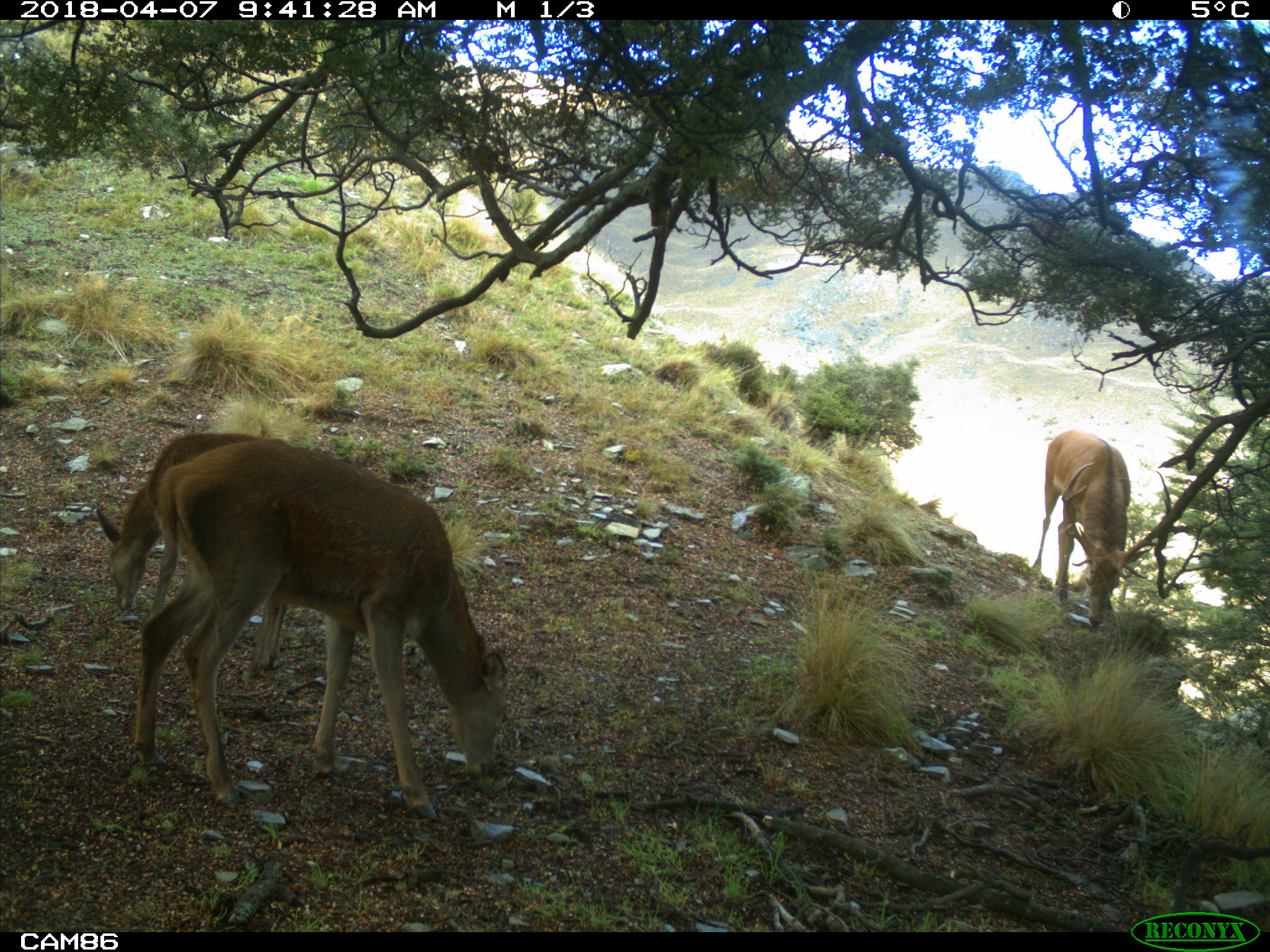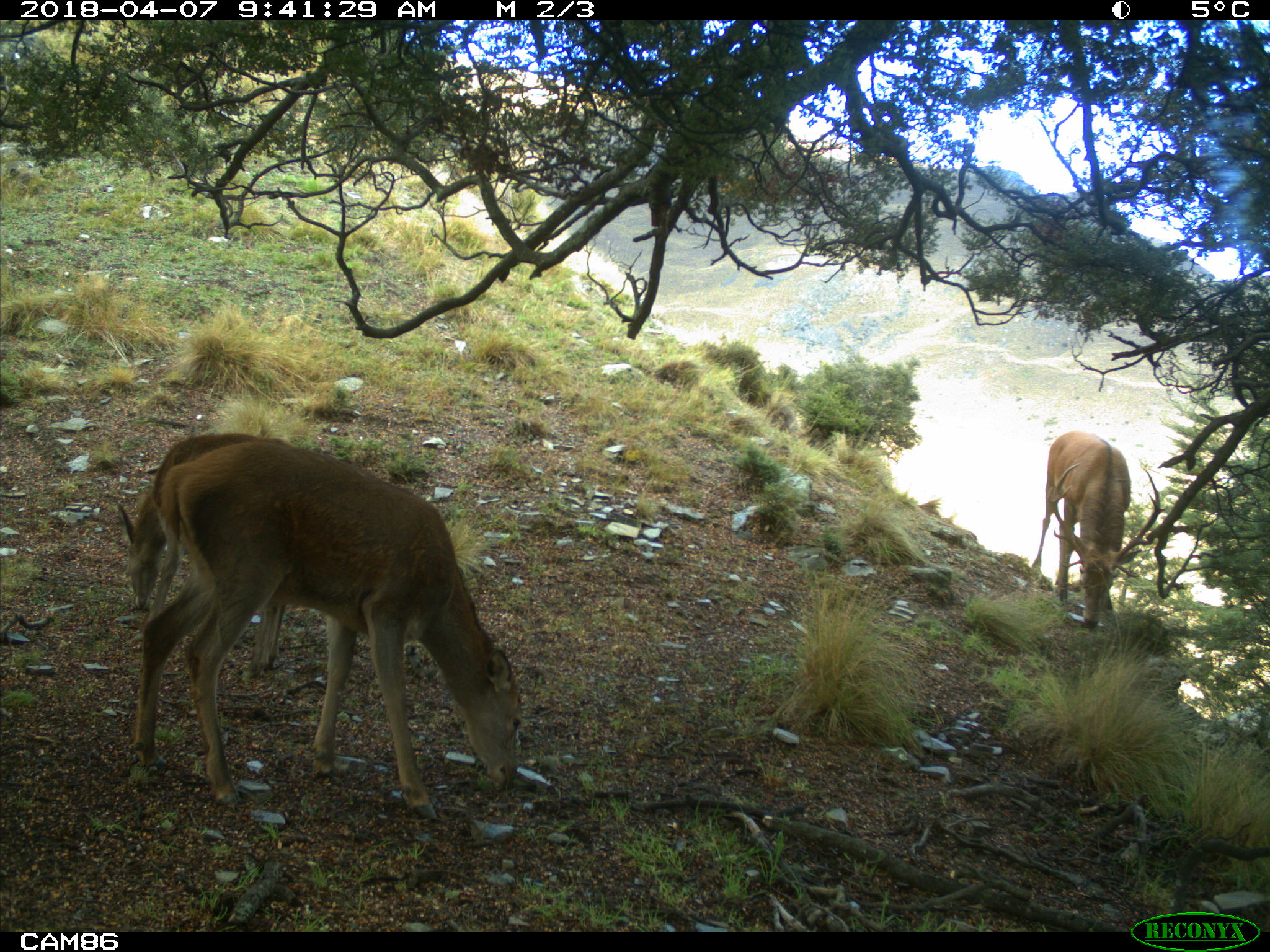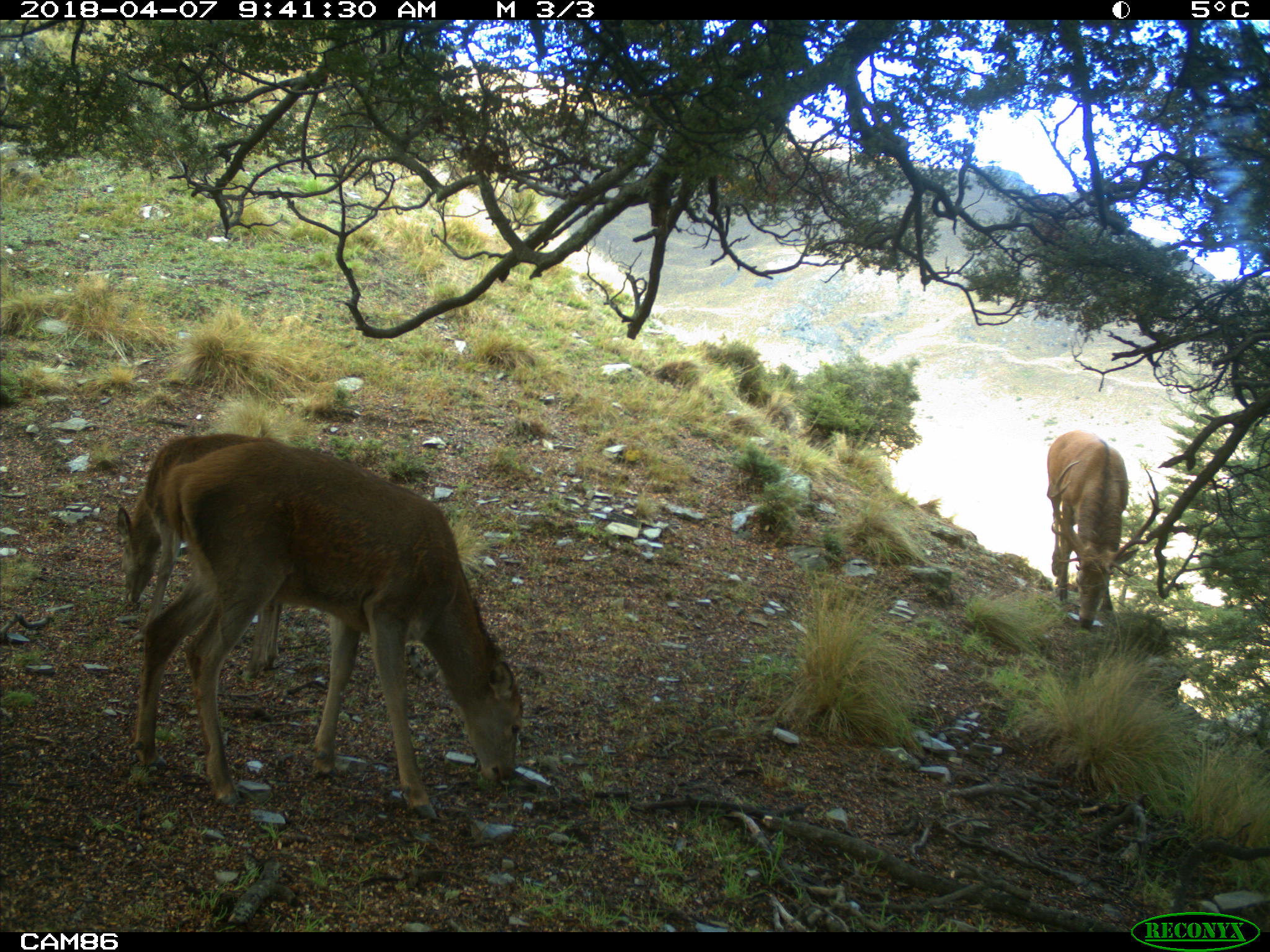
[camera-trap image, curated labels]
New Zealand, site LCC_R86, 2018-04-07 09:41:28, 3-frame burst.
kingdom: Animalia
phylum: Chordata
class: Mammalia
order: Artiodactyla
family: Cervidae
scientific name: Cervidae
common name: deer